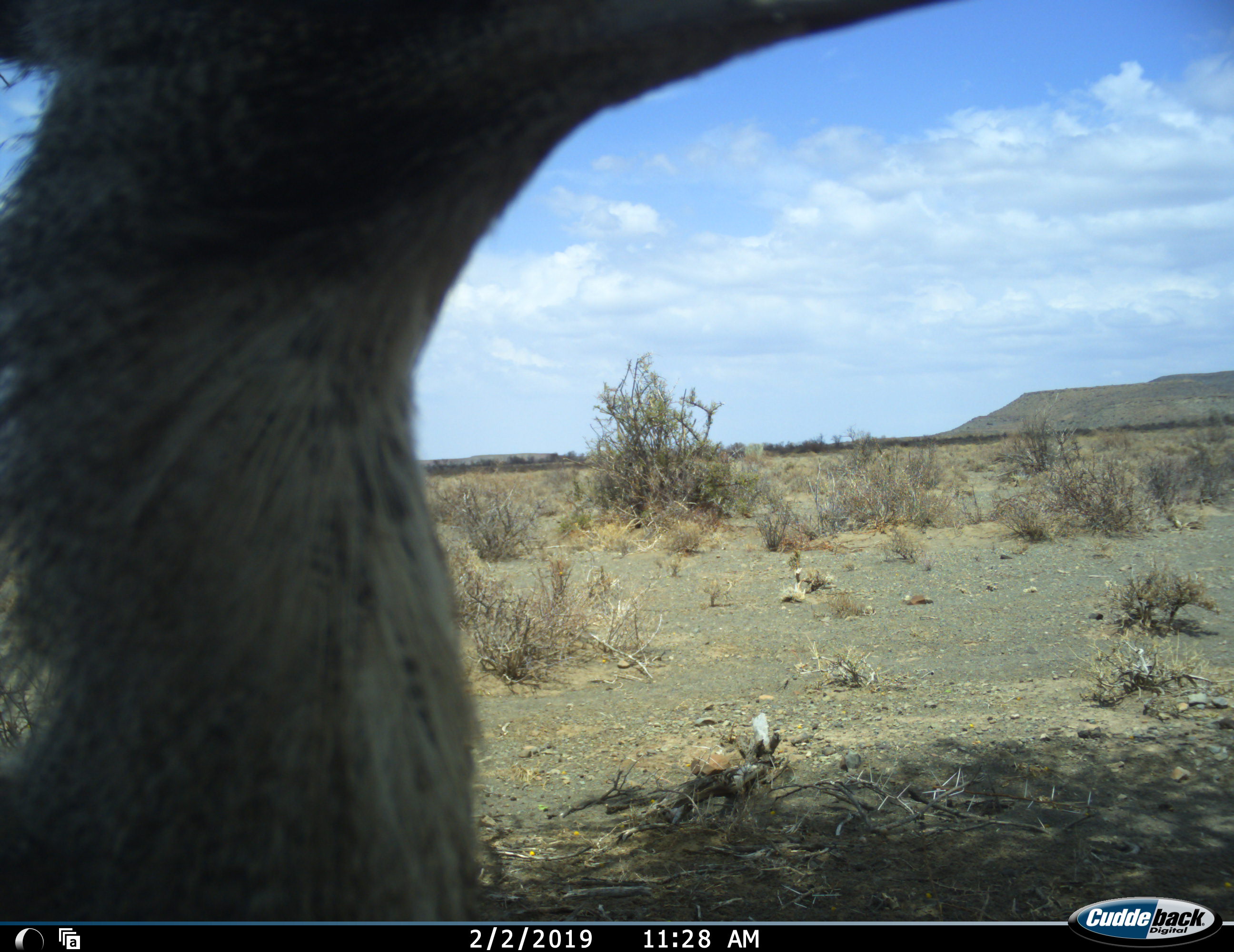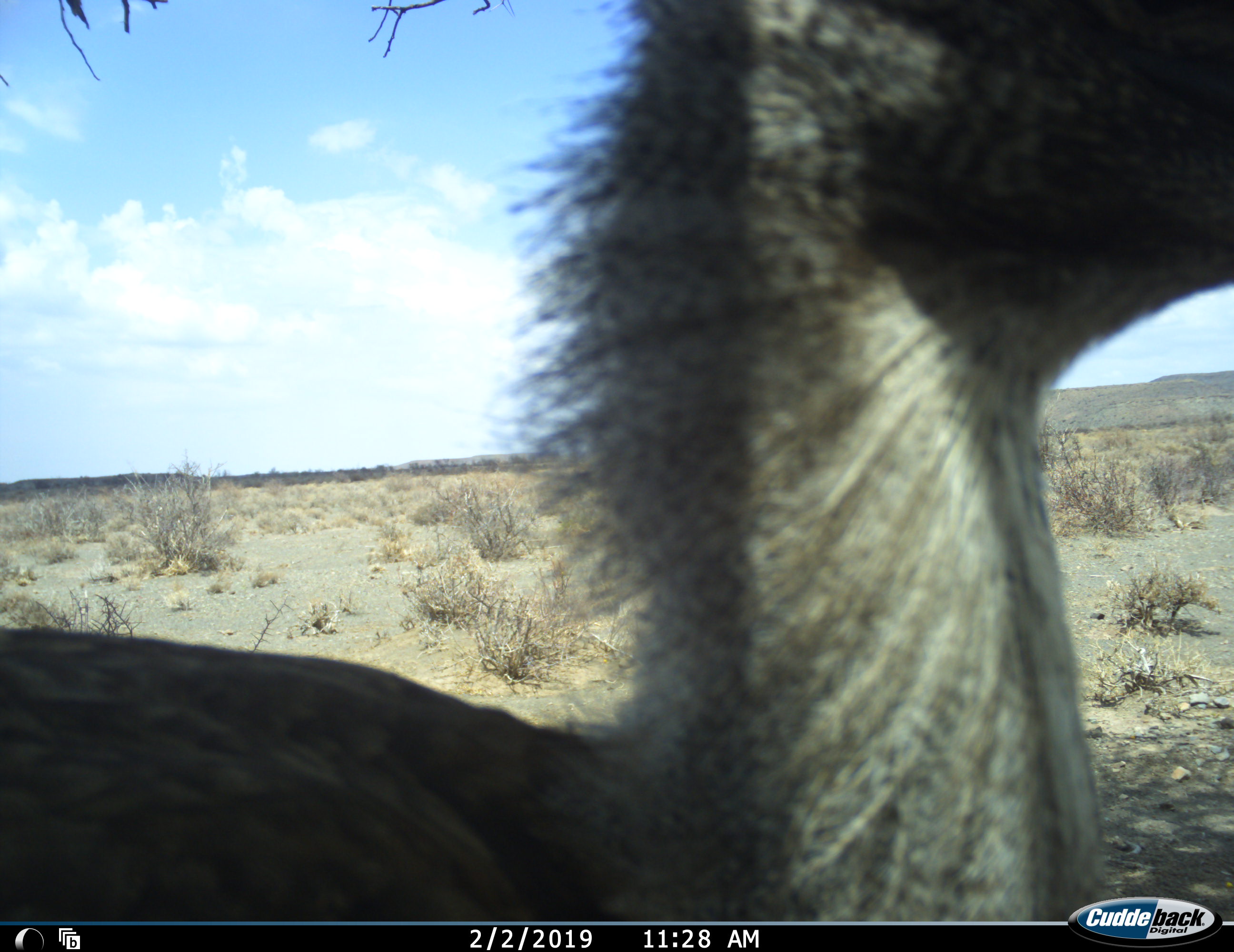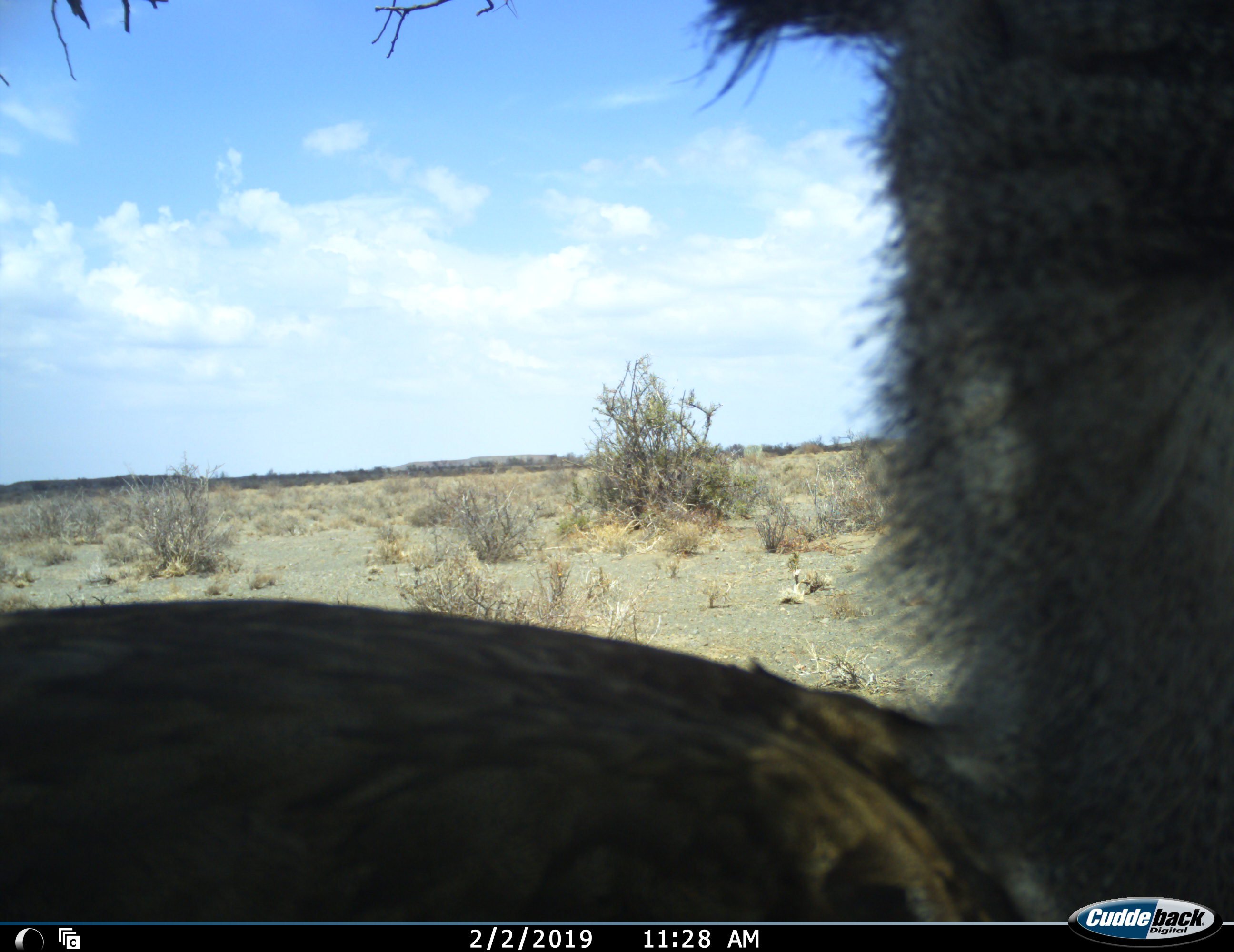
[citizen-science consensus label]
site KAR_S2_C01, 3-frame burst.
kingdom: Animalia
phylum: Chordata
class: Aves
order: Otidiformes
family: Otididae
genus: Ardeotis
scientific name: Ardeotis kori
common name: kori bustard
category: bustardkori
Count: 1.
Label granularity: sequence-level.